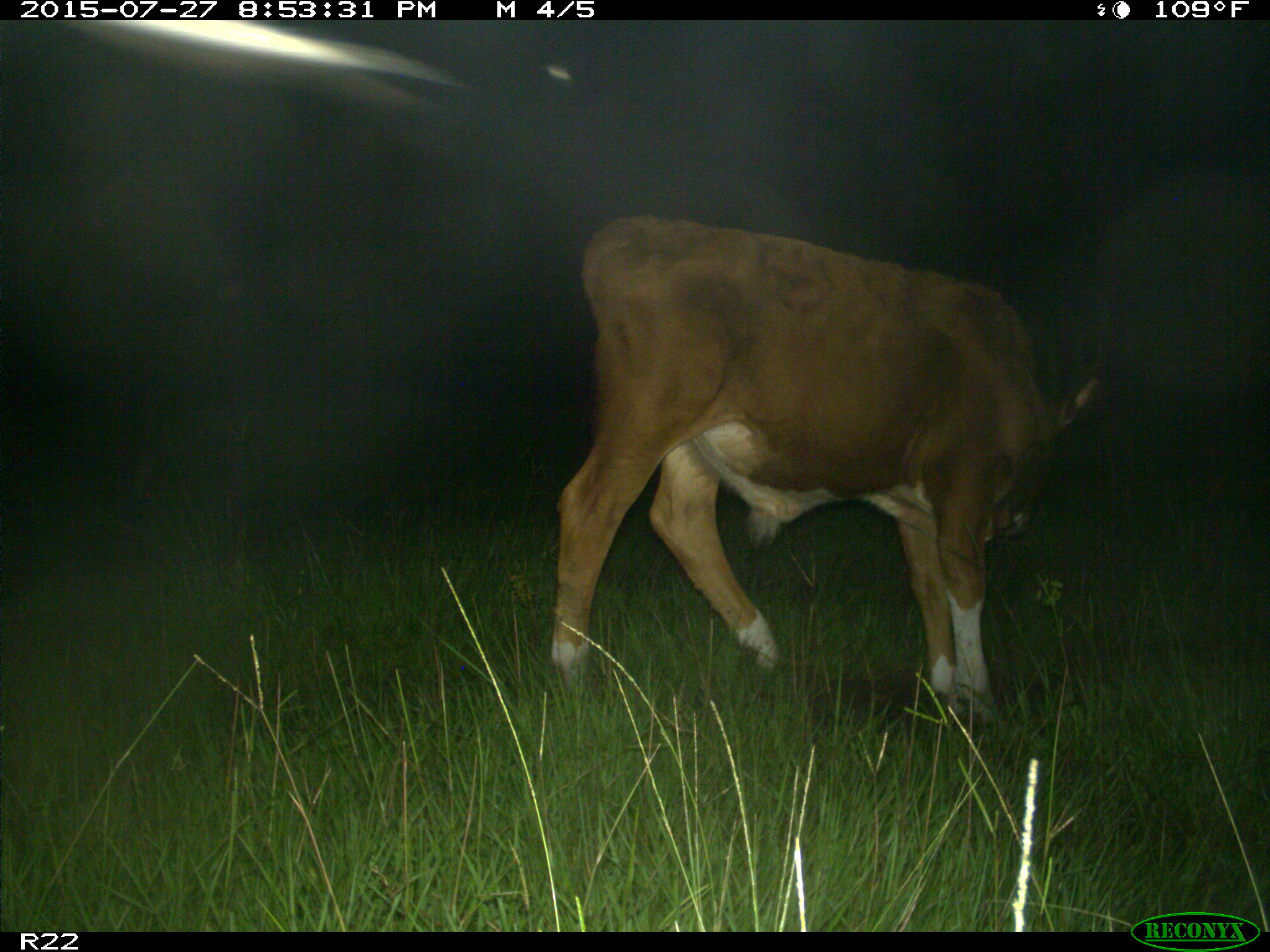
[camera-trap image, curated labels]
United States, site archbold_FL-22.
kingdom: Animalia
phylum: Chordata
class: Mammalia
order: Artiodactyla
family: Suidae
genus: Sus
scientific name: Sus scrofa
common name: wild boar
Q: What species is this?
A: Sus scrofa (wild boar).